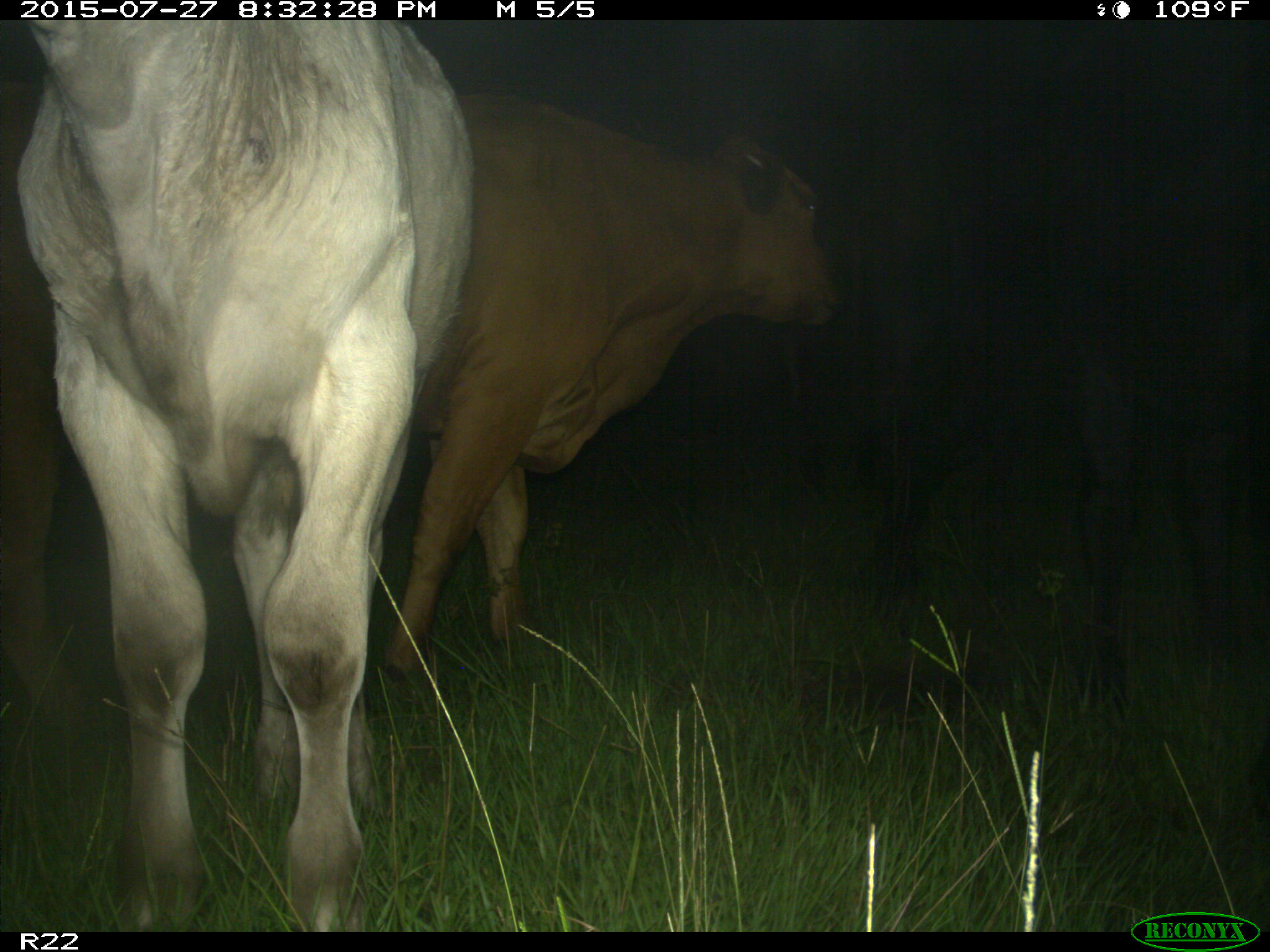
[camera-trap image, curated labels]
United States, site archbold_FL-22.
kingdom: Animalia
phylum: Chordata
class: Mammalia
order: Artiodactyla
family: Bovidae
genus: Bos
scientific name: Bos taurus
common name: domestic cow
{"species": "Bos taurus (domestic cow)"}